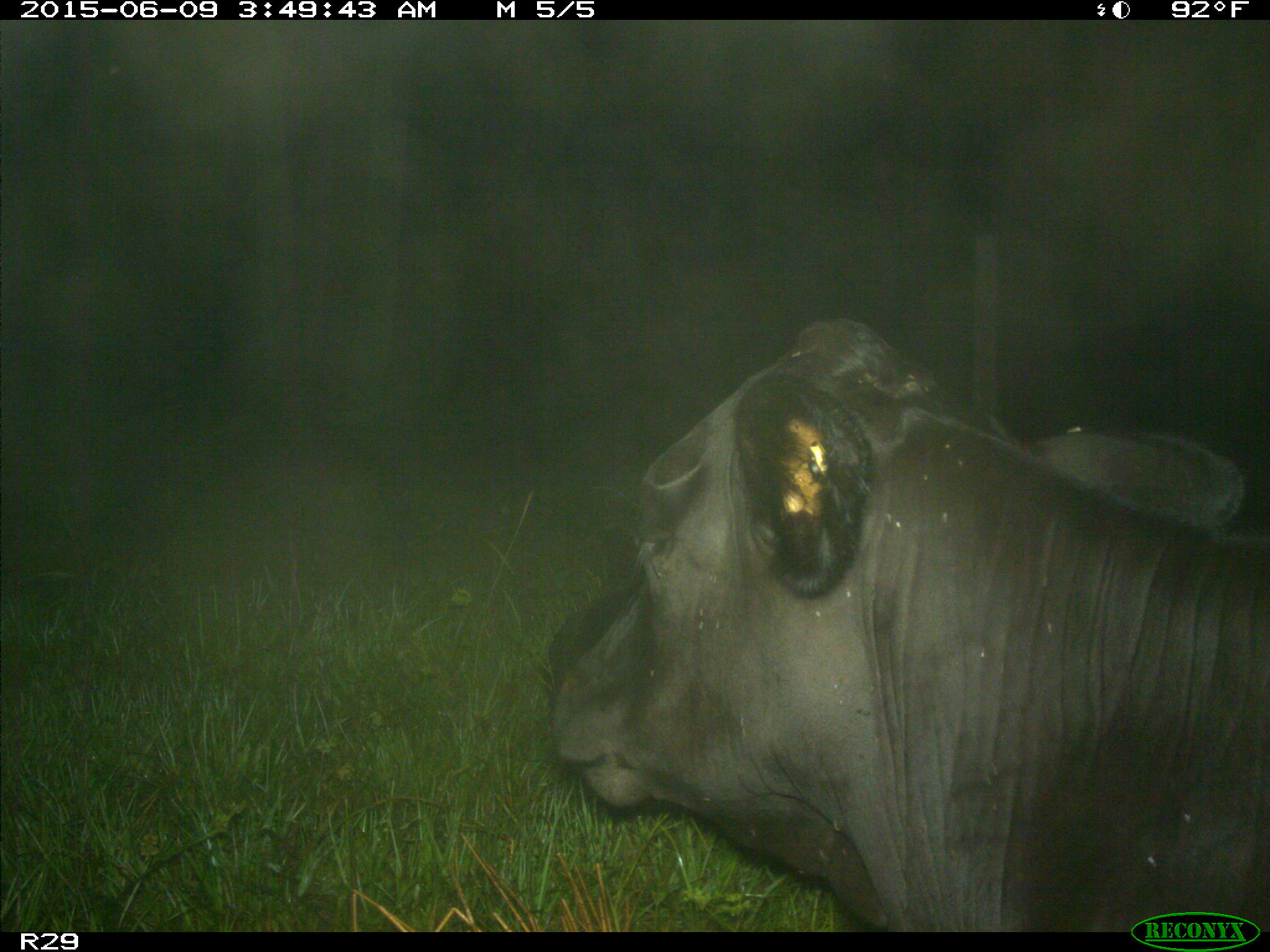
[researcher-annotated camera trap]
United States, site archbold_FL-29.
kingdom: Animalia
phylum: Chordata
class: Mammalia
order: Artiodactyla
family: Bovidae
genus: Bos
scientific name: Bos taurus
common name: domestic cow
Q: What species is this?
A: Bos taurus (domestic cow).